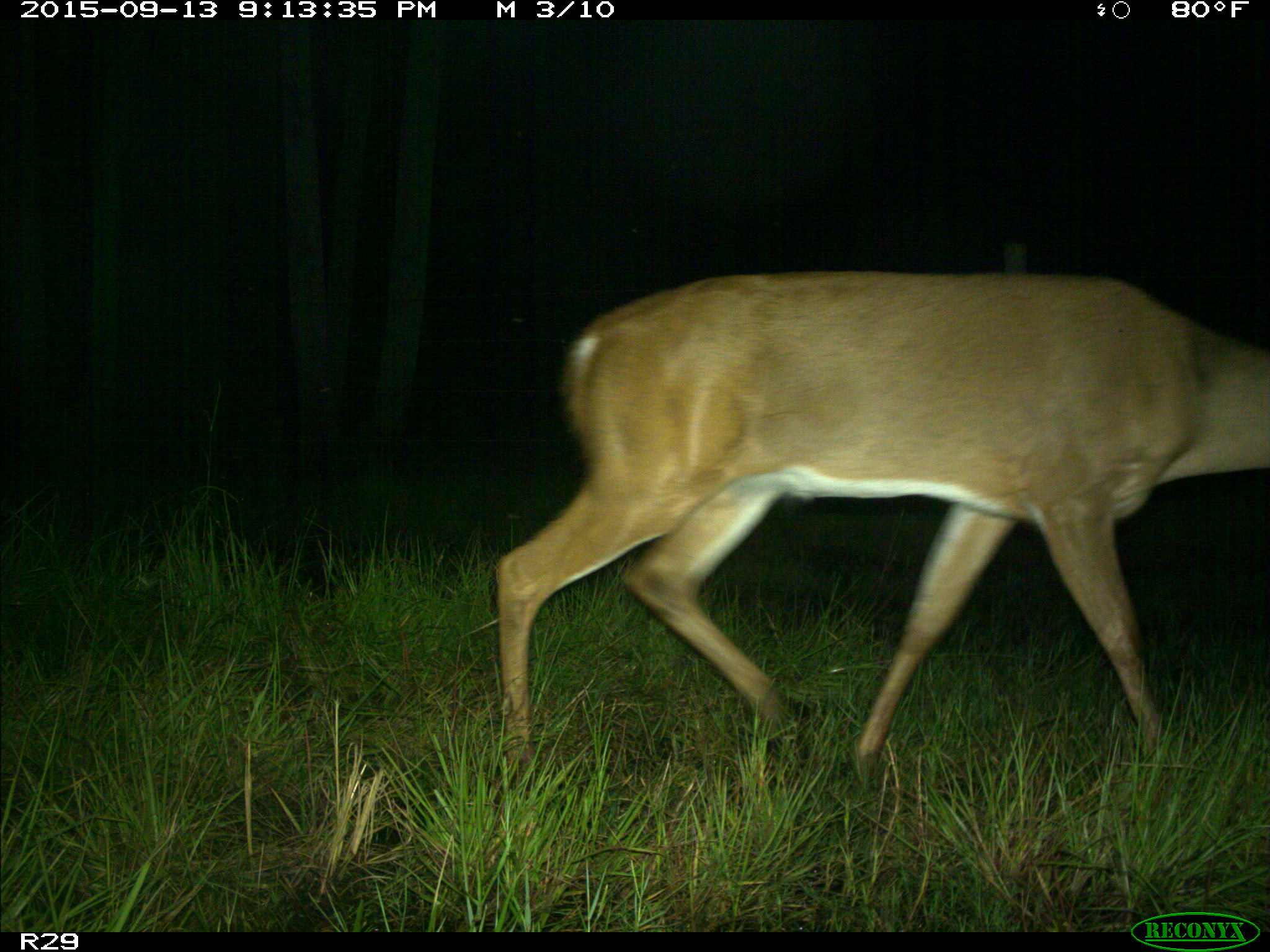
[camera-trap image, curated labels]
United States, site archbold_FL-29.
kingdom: Animalia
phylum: Chordata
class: Mammalia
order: Artiodactyla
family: Cervidae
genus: Odocoileus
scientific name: Odocoileus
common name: deer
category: unidentified deer